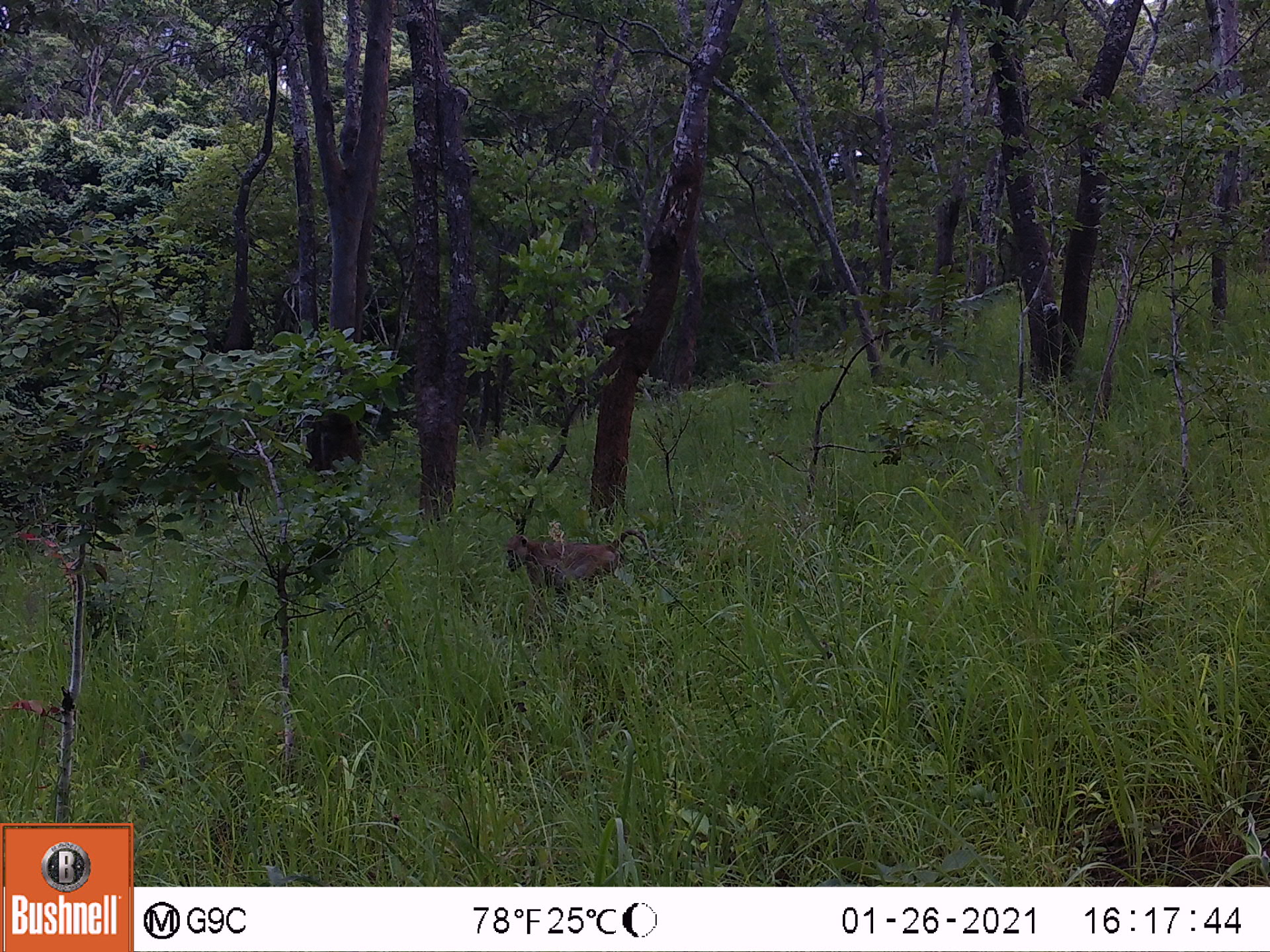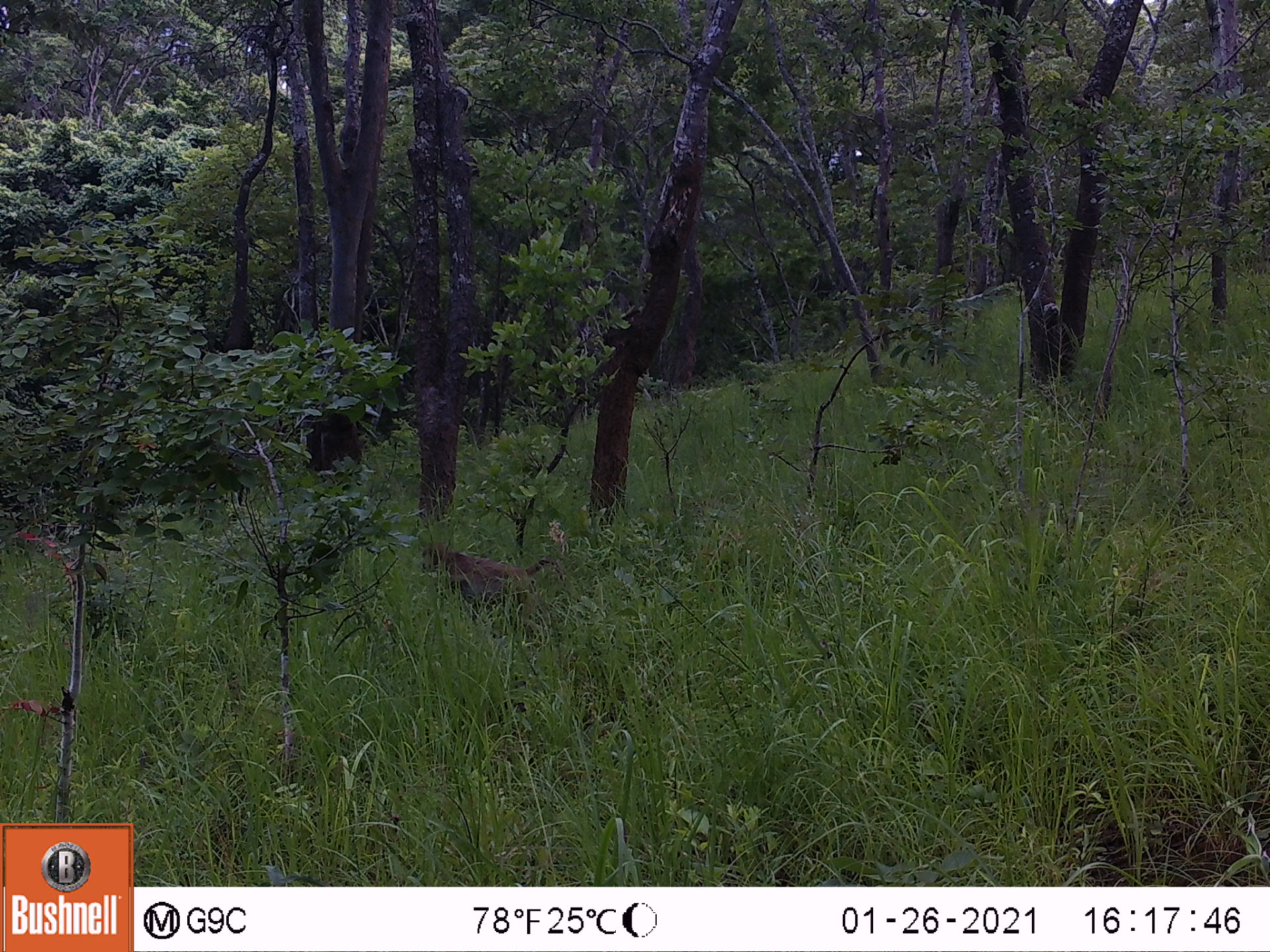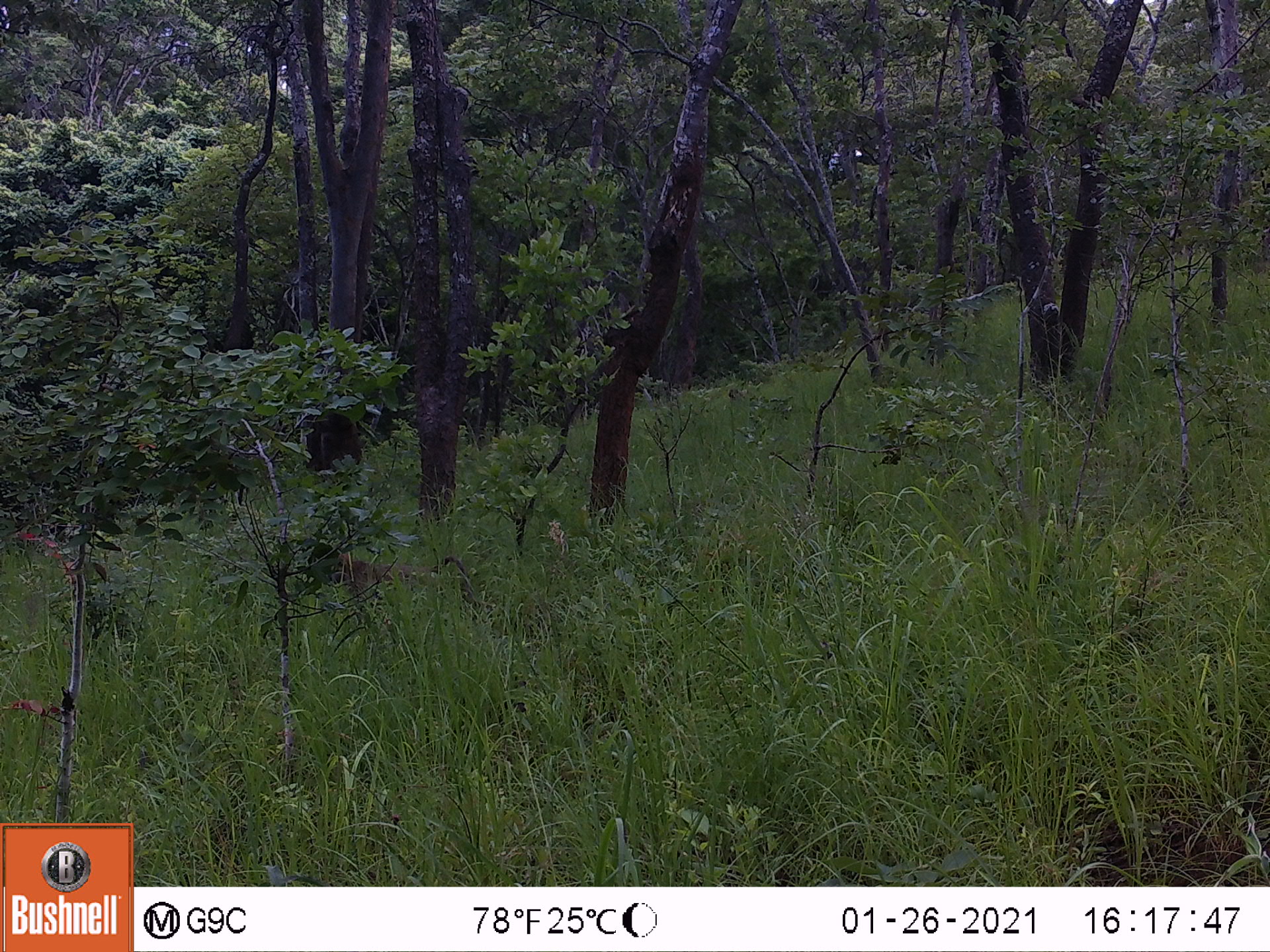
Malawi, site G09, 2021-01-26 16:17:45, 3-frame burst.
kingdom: Animalia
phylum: Chordata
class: Mammalia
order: Primates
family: Cercopithecidae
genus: Papio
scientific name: Papio cynocephalus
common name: yellow baboon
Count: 1.